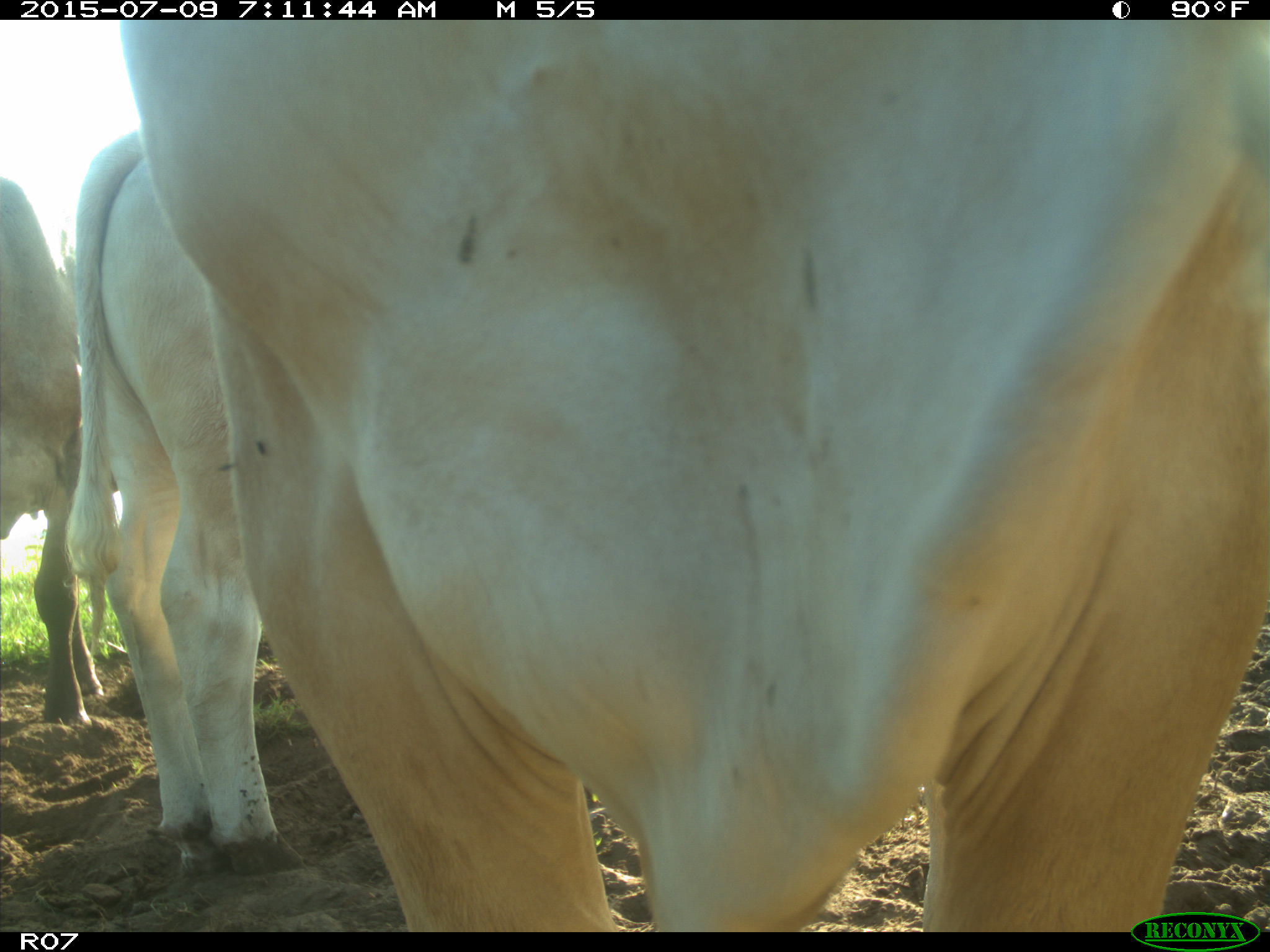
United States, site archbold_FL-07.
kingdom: Animalia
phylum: Chordata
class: Mammalia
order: Artiodactyla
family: Bovidae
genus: Bos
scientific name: Bos taurus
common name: domestic cow